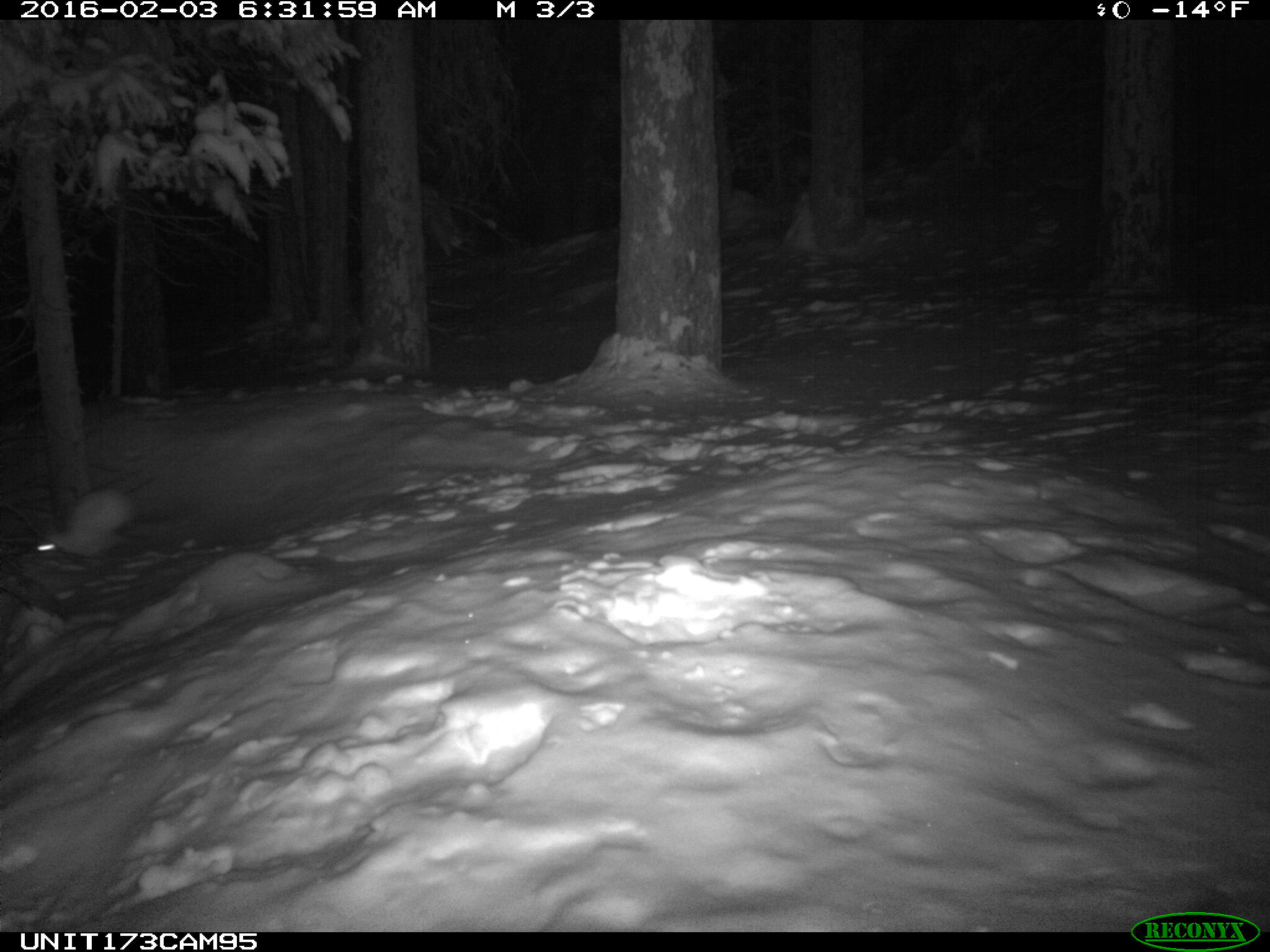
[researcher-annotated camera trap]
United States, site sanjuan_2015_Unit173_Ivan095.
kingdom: Animalia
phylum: Chordata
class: Mammalia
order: Lagomorpha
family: Leporidae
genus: Lepus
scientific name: Lepus americanus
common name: snowshoe hare